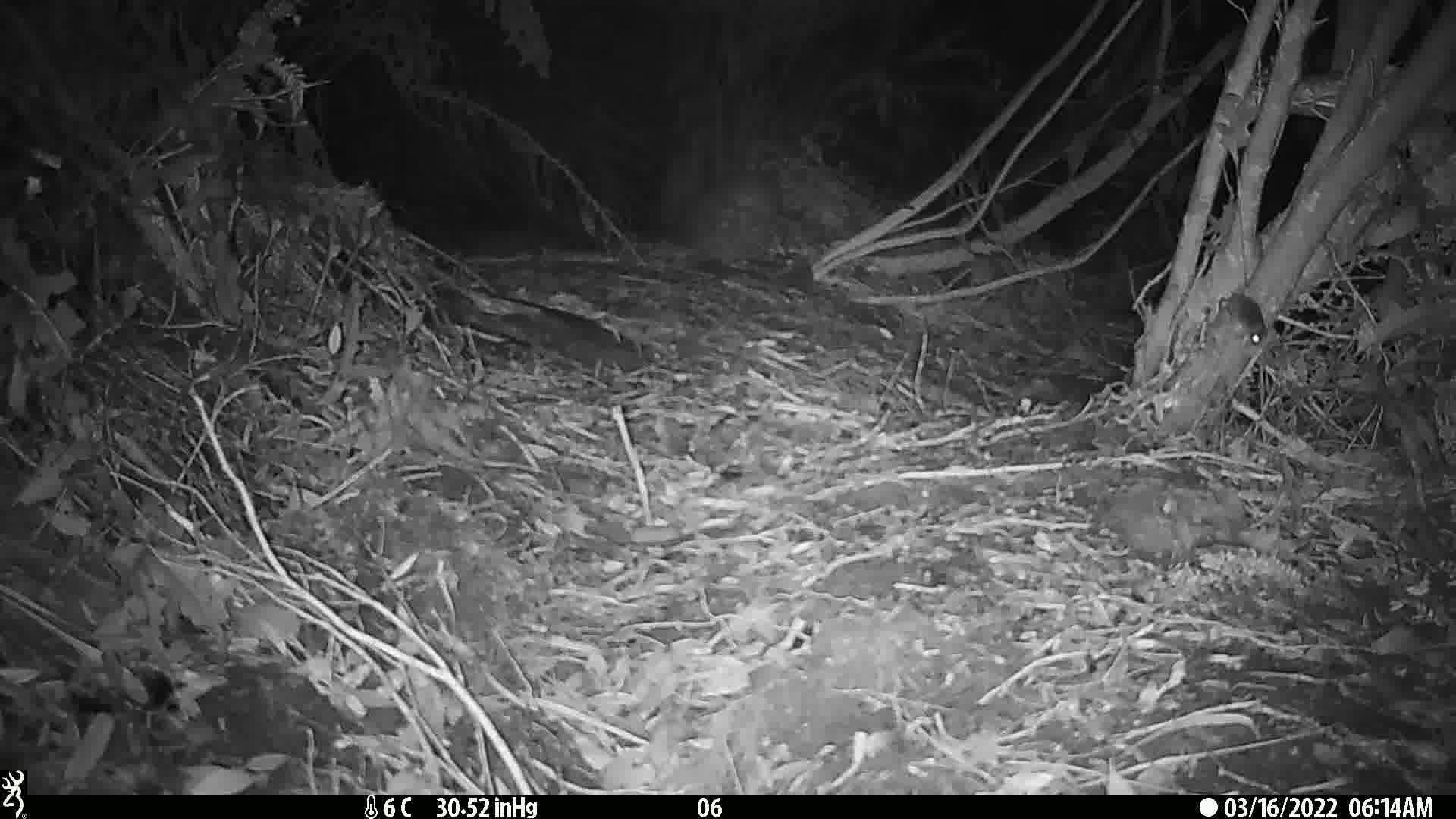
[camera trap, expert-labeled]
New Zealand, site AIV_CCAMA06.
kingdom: Animalia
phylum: Chordata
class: Mammalia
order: Rodentia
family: Muridae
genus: Mus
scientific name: Mus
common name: mouse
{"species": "mouse (Mus)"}